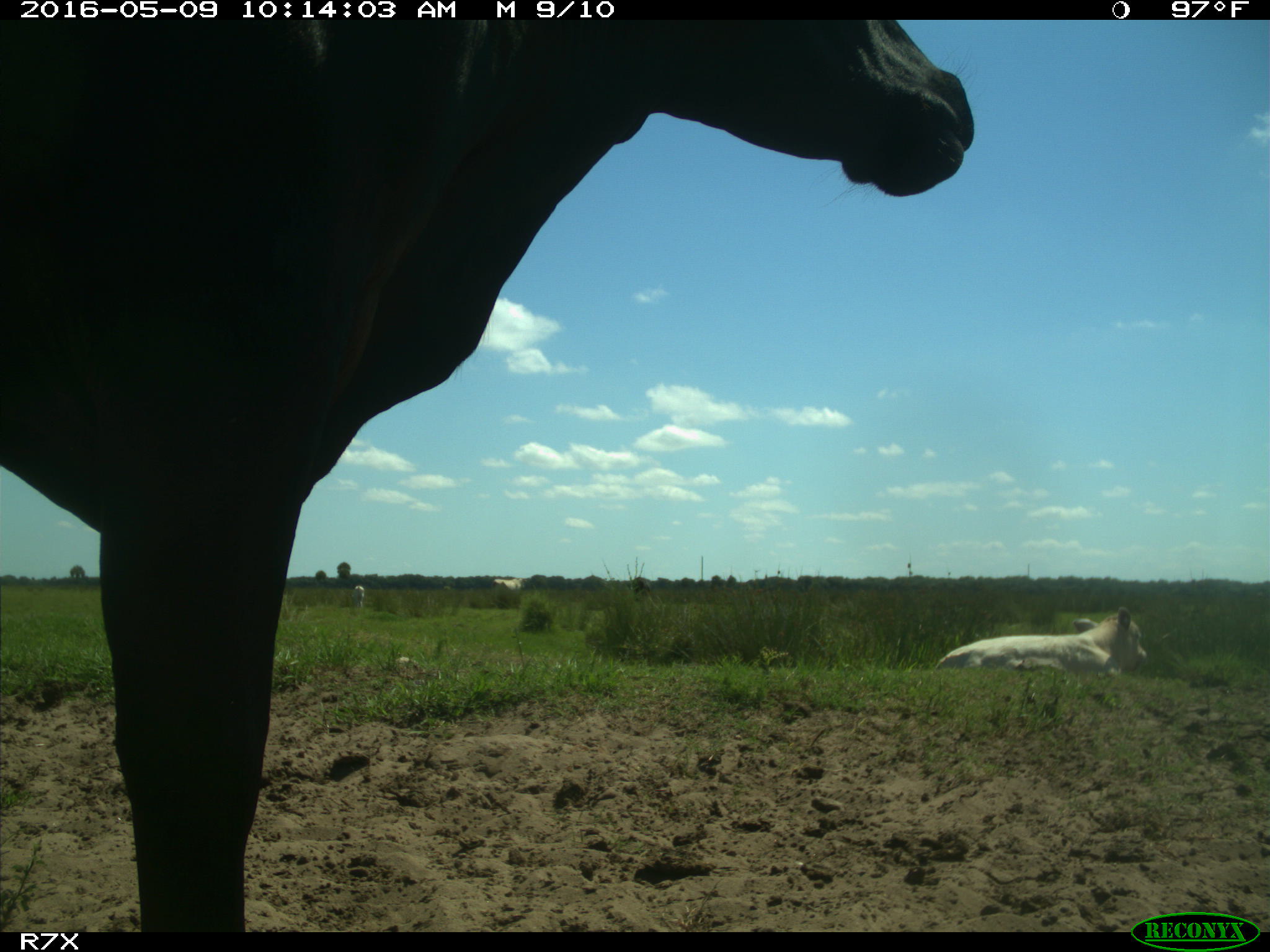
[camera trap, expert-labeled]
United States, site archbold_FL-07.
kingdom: Animalia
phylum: Chordata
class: Mammalia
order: Artiodactyla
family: Bovidae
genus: Bos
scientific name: Bos taurus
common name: domestic cow